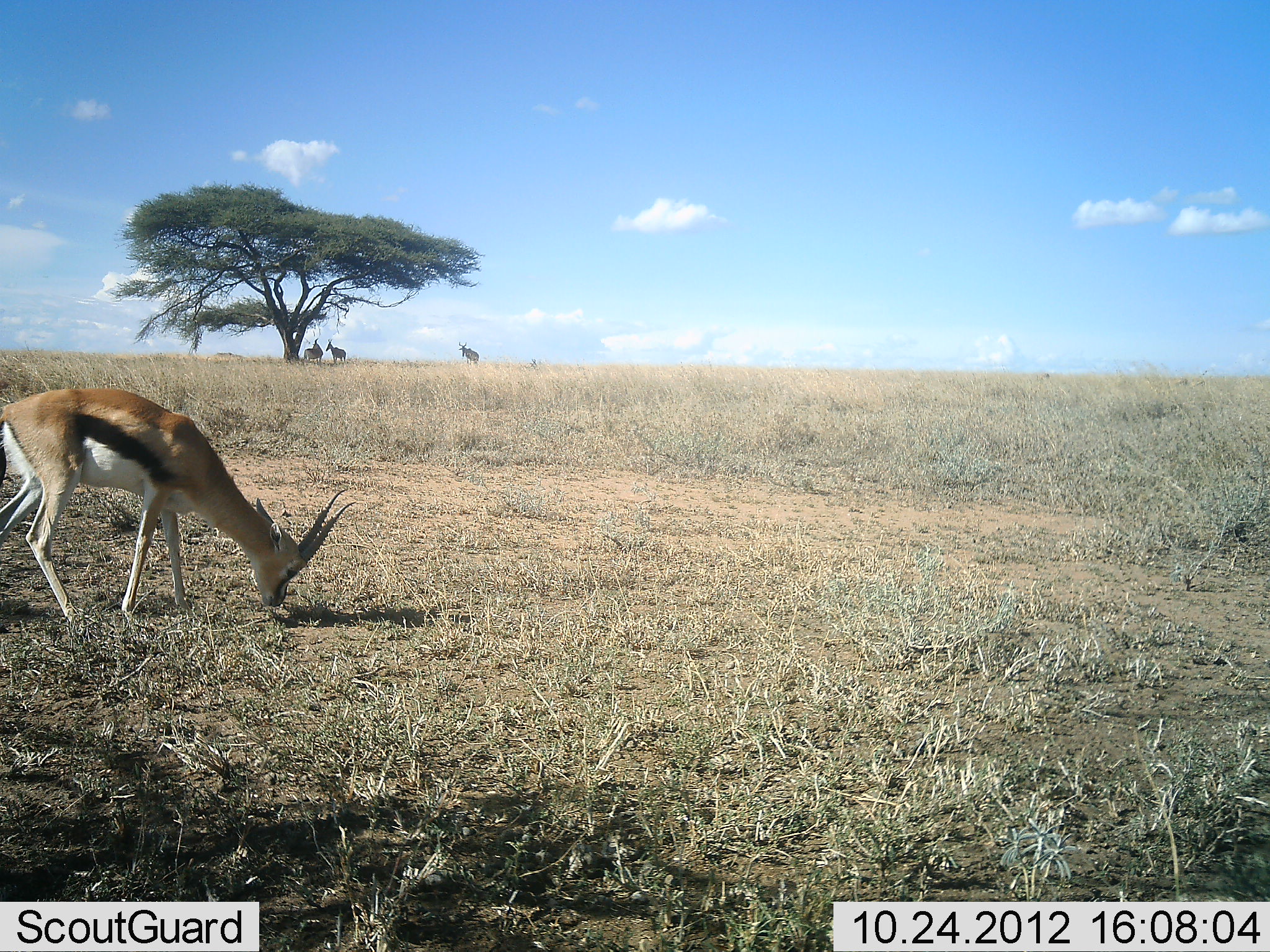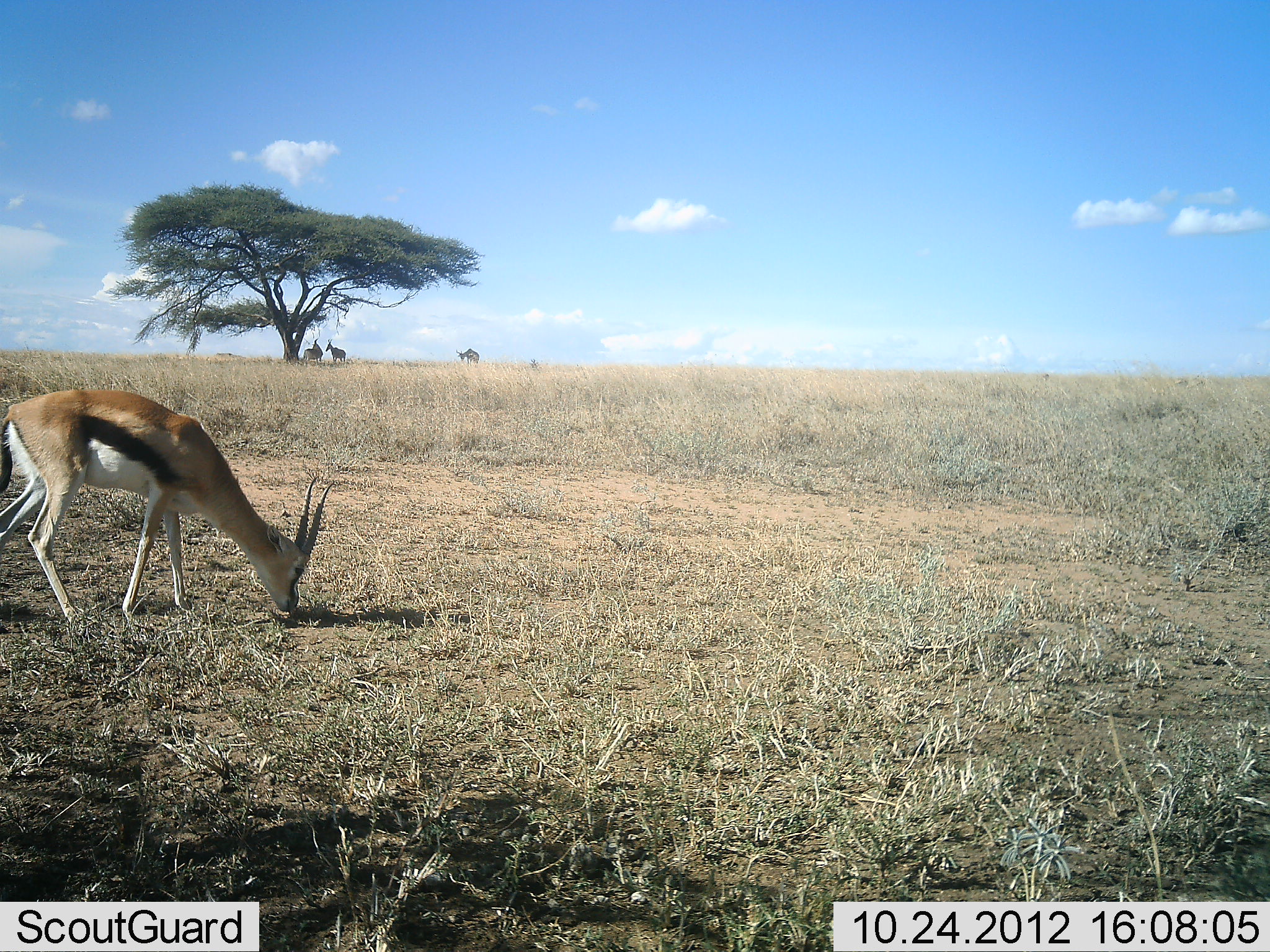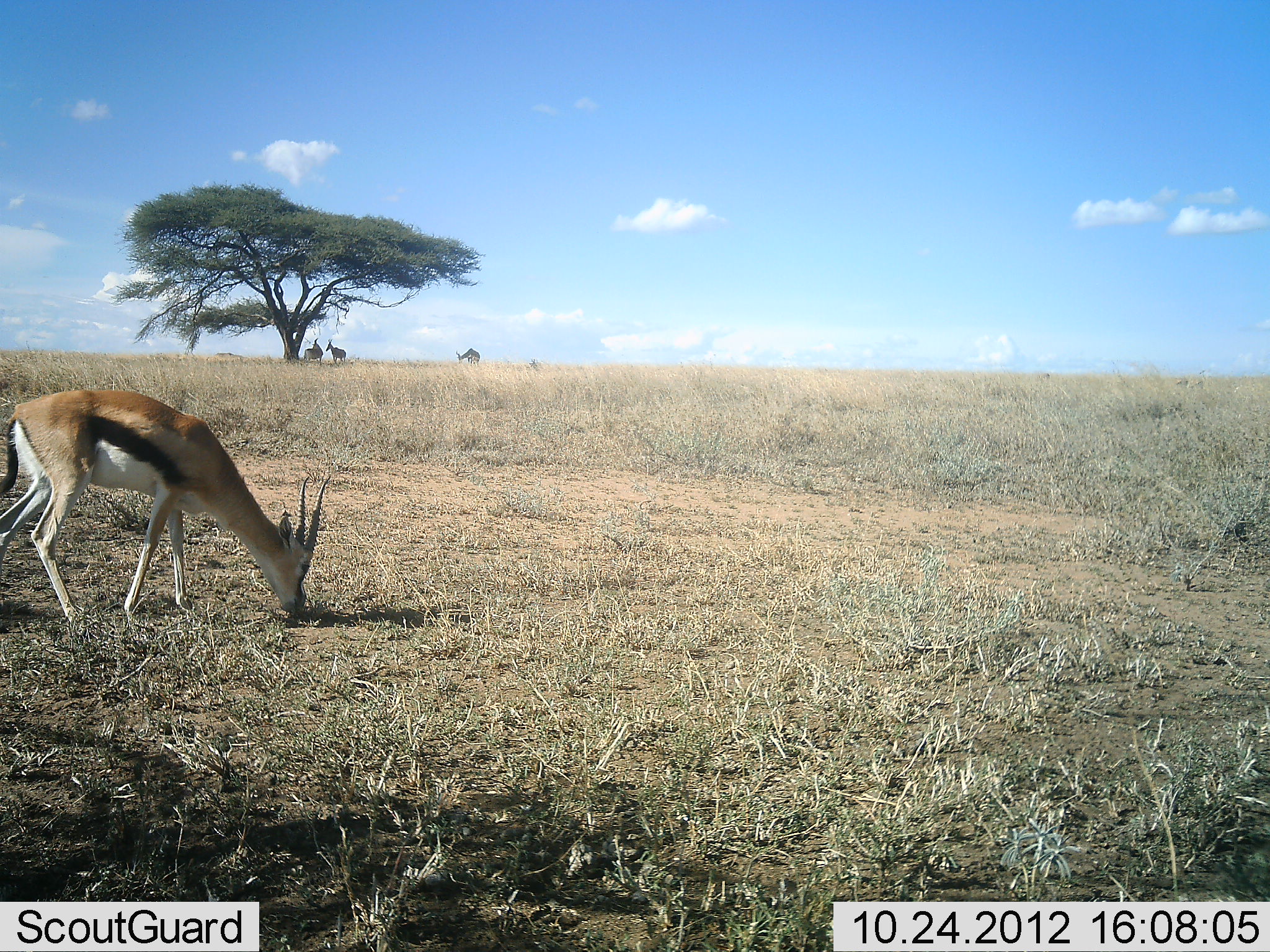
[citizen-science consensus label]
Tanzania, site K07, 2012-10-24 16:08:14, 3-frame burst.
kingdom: Animalia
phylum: Chordata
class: Mammalia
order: Artiodactyla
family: Bovidae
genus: Eudorcas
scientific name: Eudorcas thomsonii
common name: thomson's gazelle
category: gazellethomsons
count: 1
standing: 38%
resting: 6%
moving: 0%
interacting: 0%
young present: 0%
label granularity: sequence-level